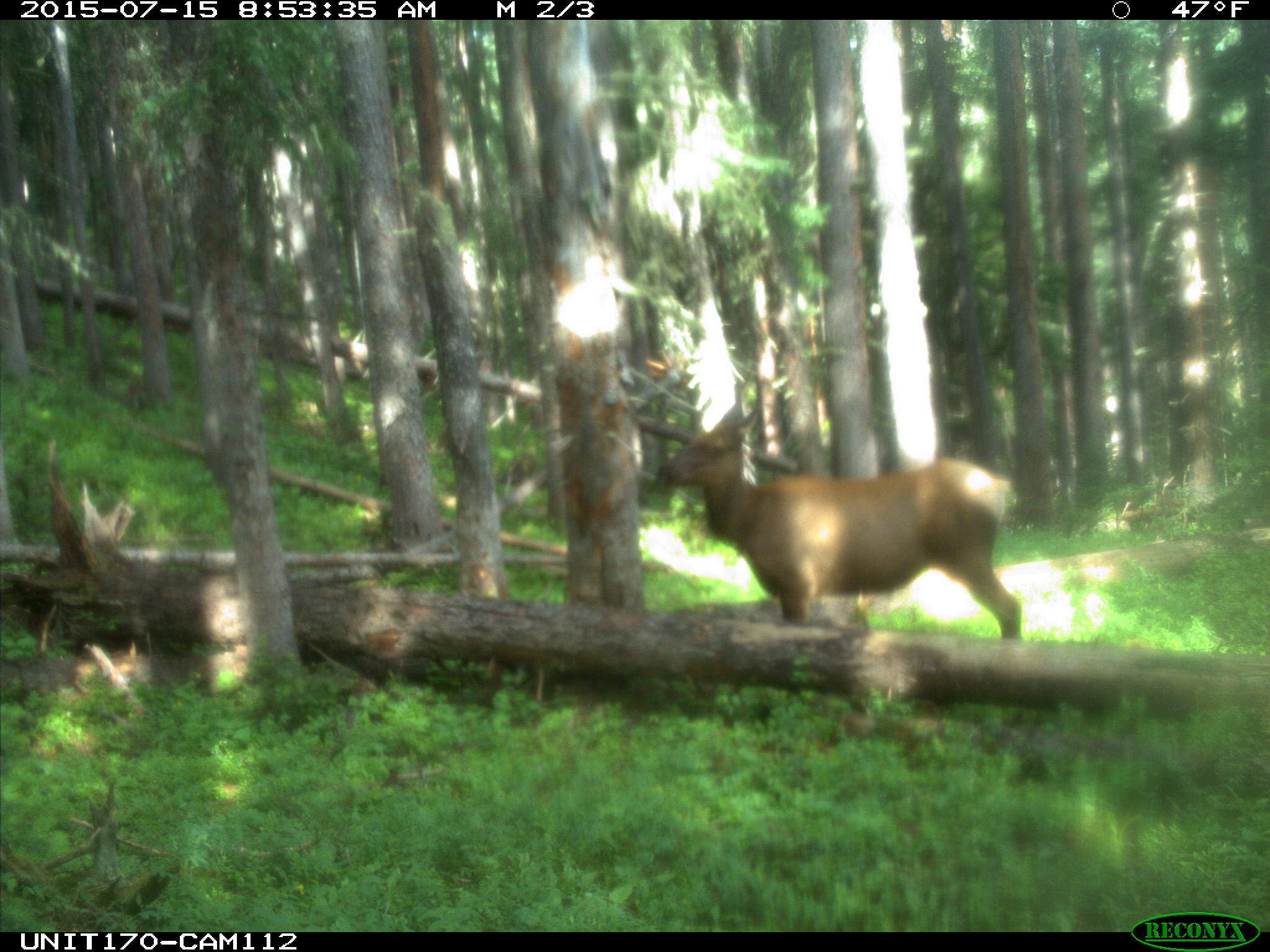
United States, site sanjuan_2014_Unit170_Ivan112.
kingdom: Animalia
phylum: Chordata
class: Mammalia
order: Artiodactyla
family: Cervidae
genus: Cervus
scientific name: Cervus elaphus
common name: red deer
Cervus elaphus (red deer).